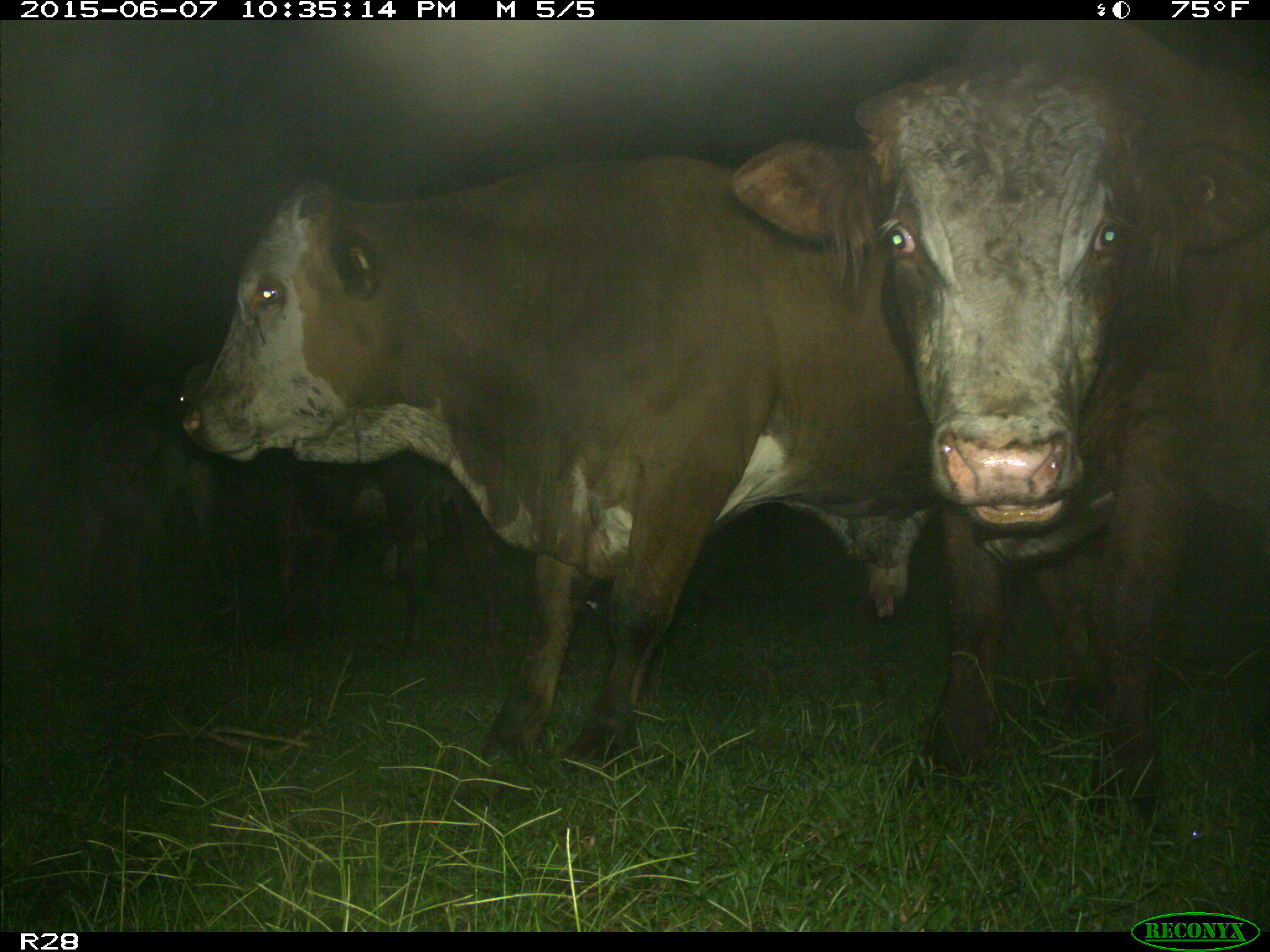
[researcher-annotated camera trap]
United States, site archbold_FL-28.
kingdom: Animalia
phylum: Chordata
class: Mammalia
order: Artiodactyla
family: Bovidae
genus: Bos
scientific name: Bos taurus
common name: domestic cow